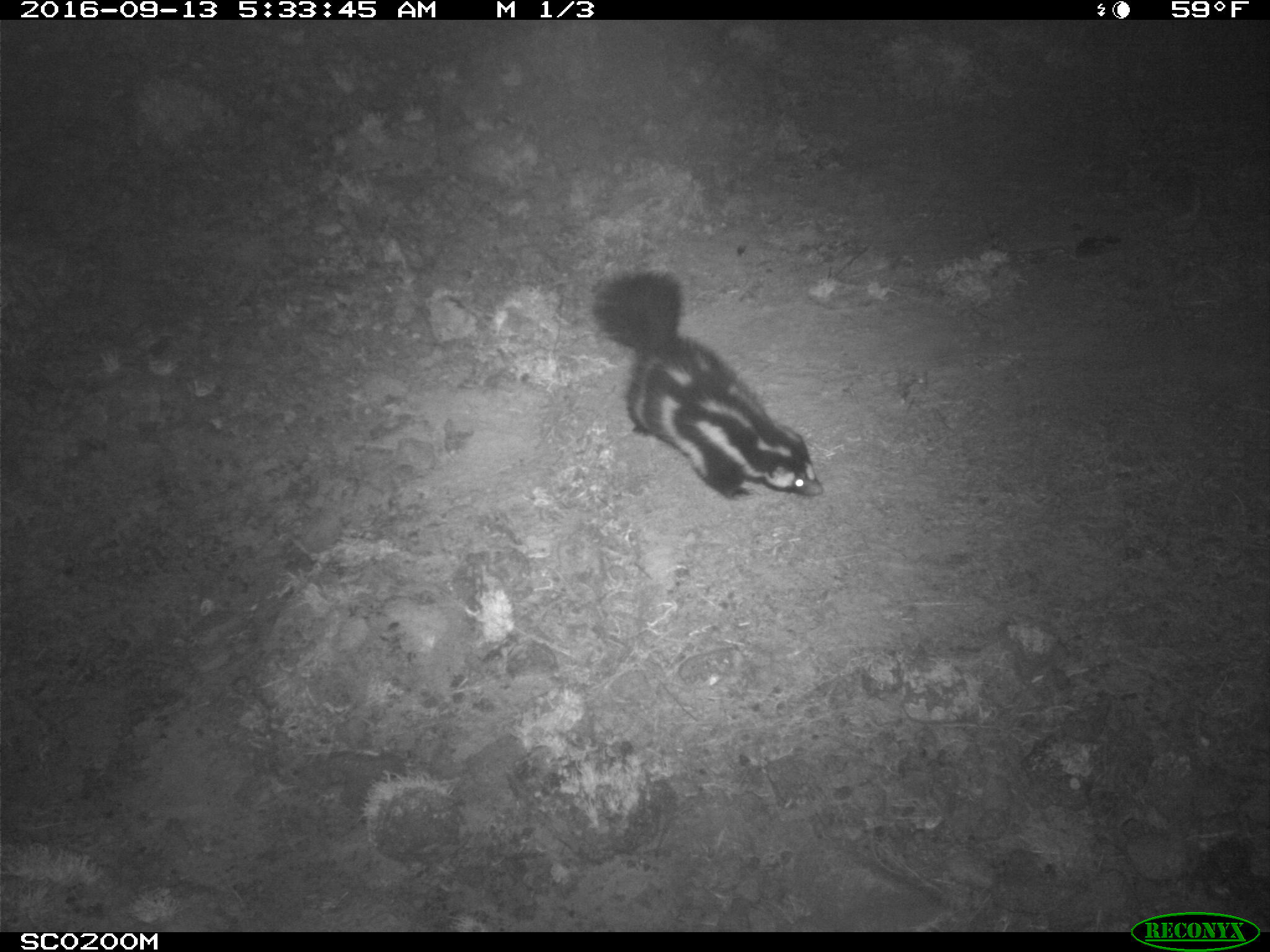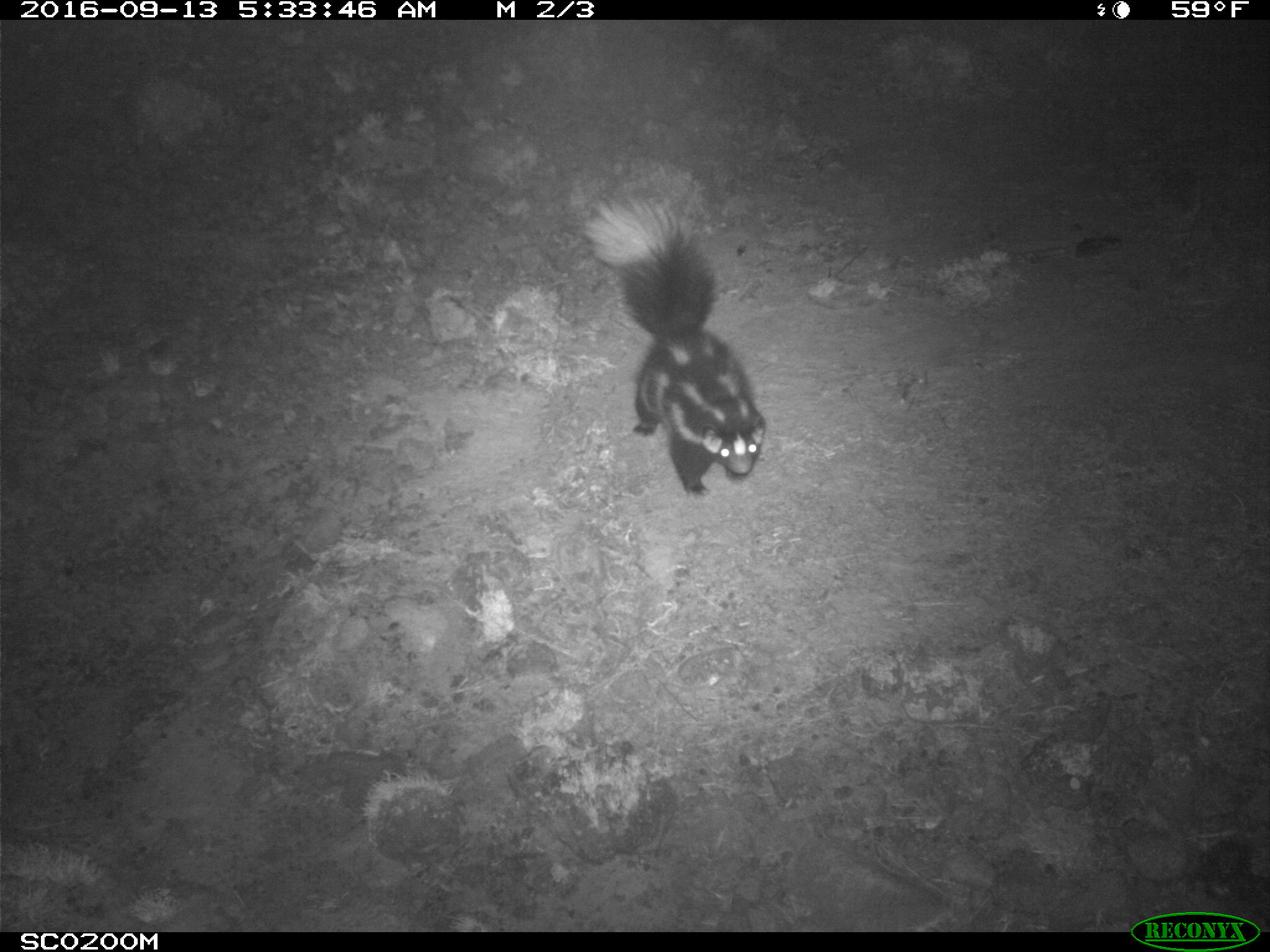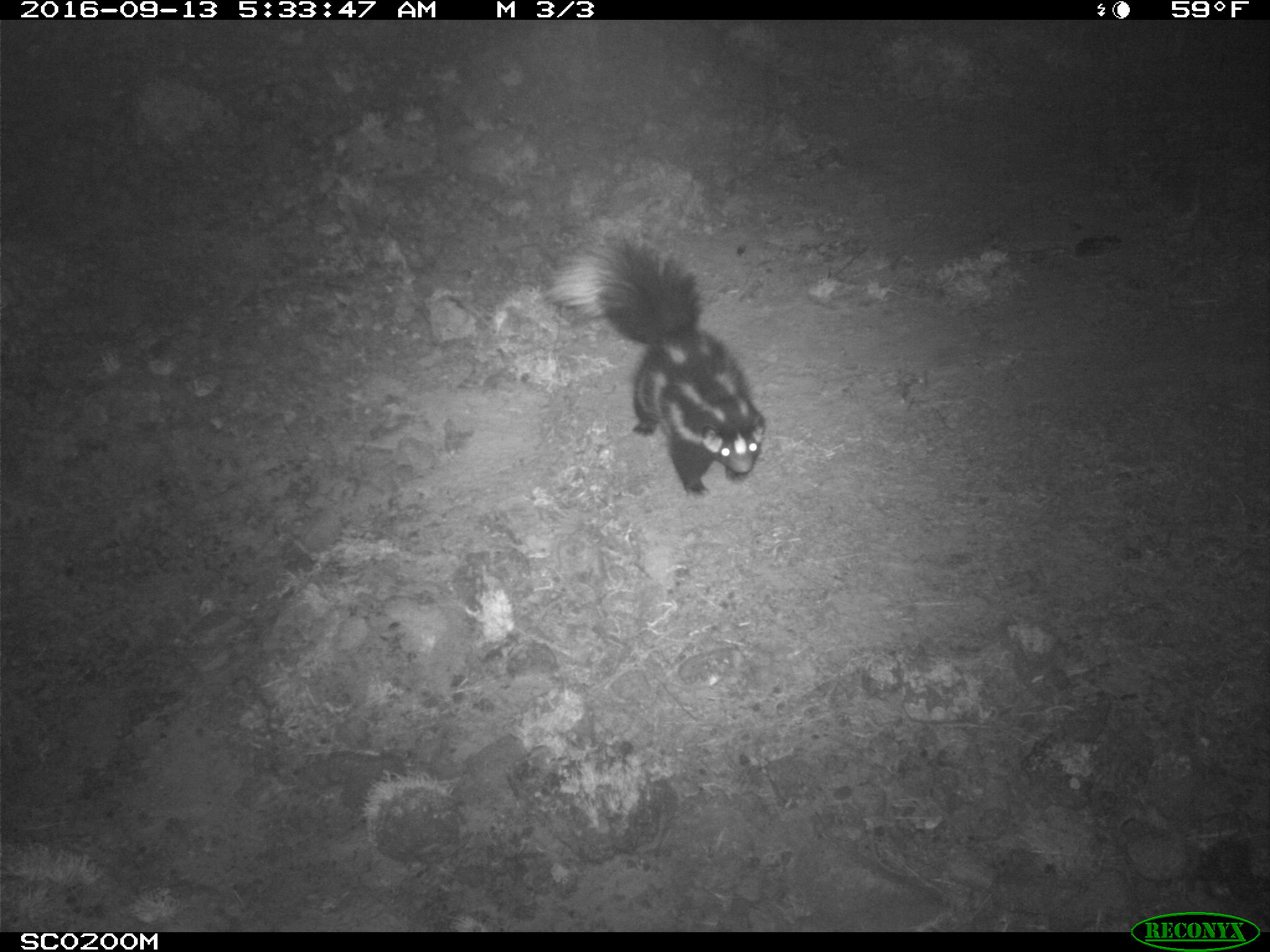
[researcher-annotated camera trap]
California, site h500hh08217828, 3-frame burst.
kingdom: Animalia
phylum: Chordata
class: Mammalia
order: Carnivora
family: Mephitidae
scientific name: Mephitidae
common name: skunk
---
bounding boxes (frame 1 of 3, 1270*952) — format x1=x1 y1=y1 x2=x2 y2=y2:
skunk: x1=590 y1=265 x2=824 y2=499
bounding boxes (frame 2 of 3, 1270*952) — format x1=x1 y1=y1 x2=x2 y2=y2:
skunk: x1=580 y1=193 x2=765 y2=498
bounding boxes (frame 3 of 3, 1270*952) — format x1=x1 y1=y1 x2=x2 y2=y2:
skunk: x1=545 y1=224 x2=767 y2=496